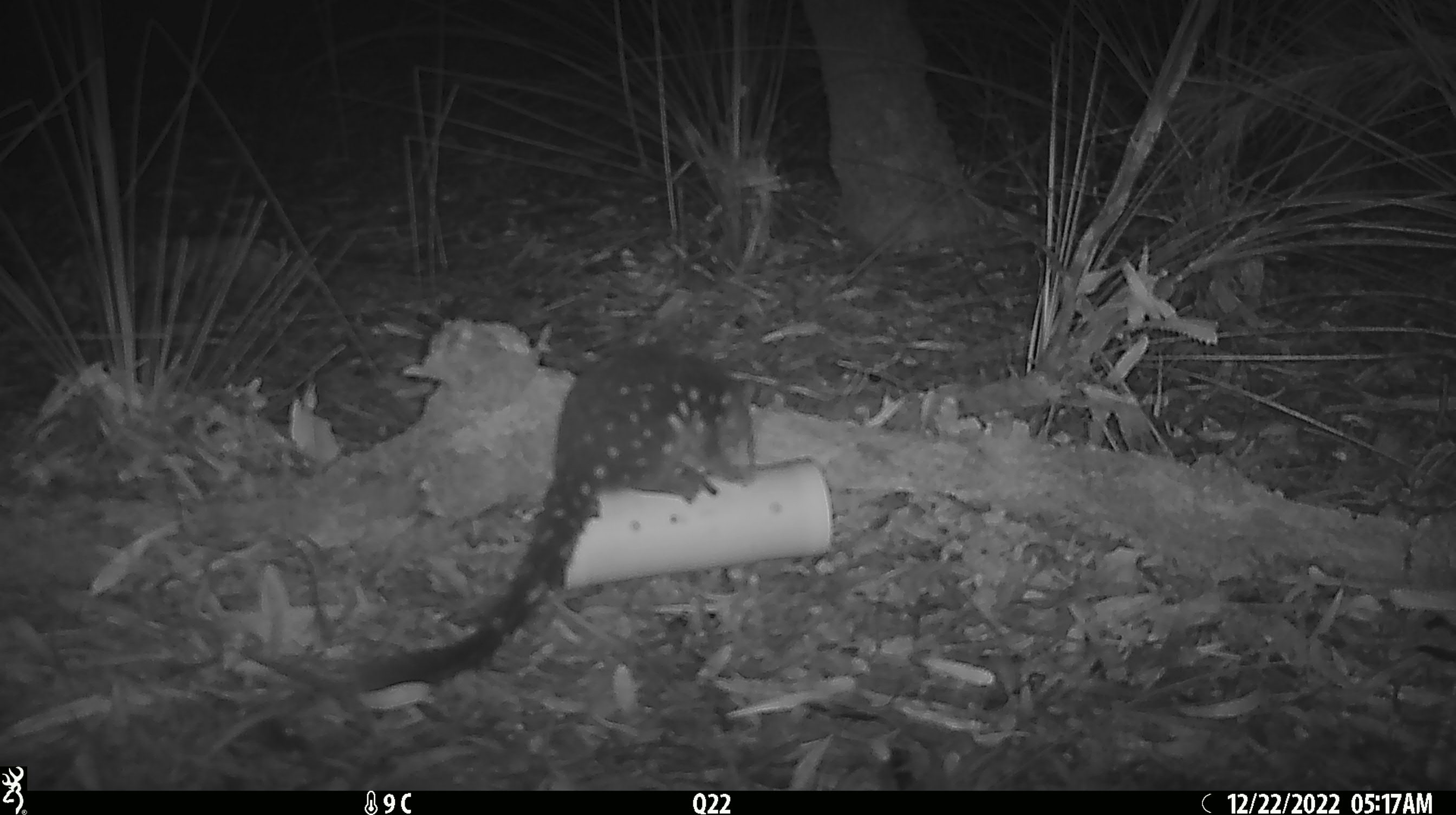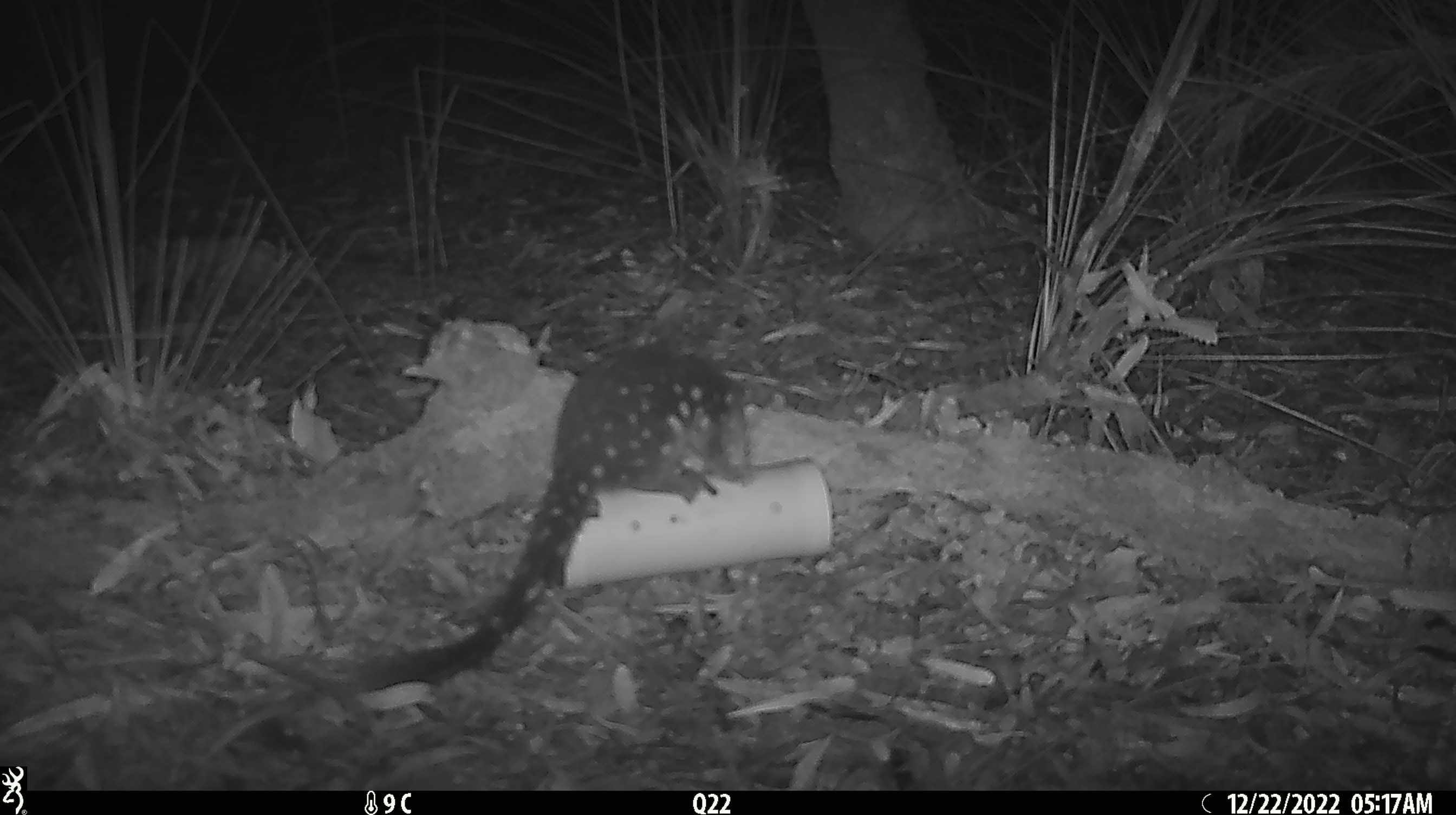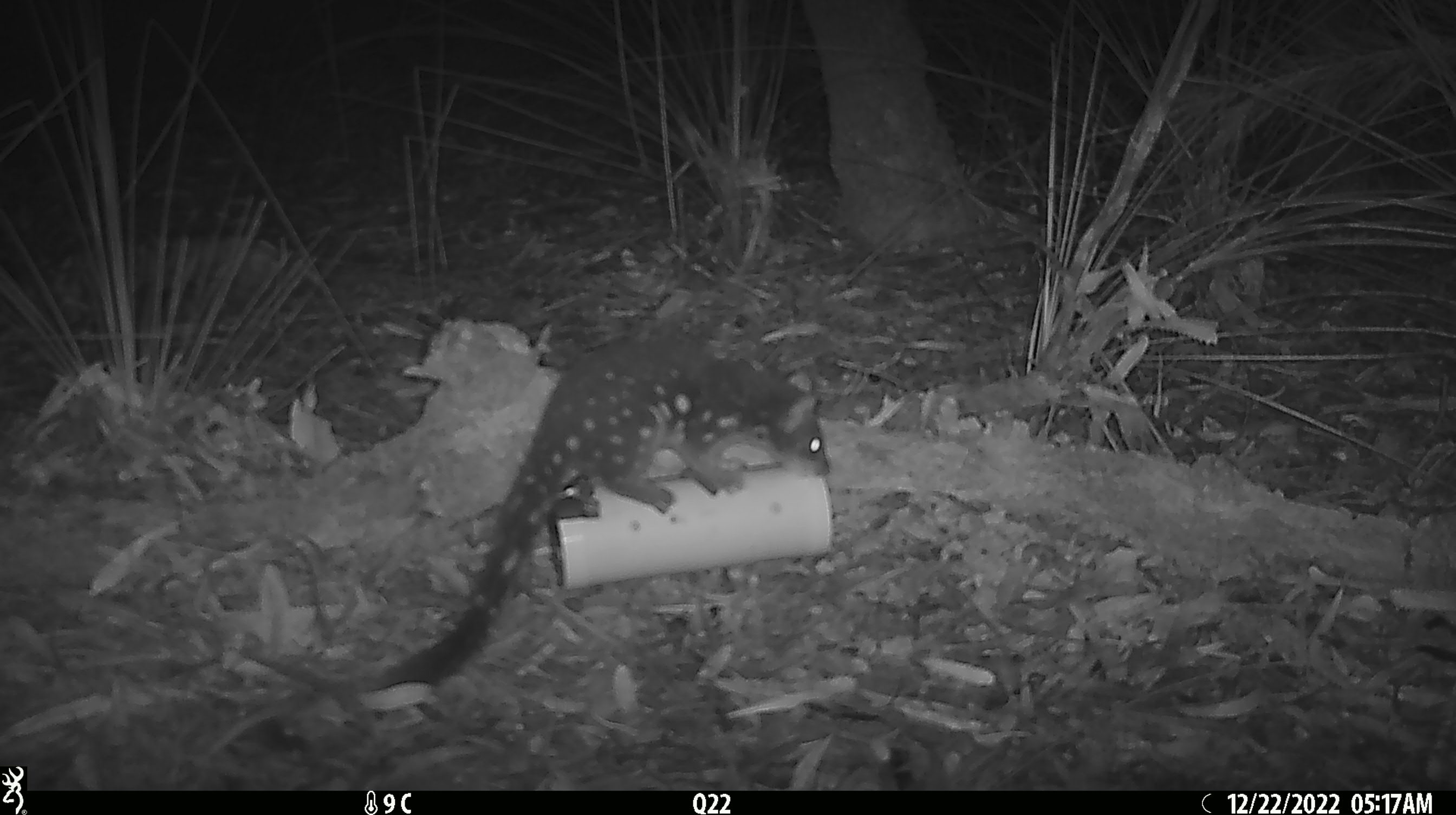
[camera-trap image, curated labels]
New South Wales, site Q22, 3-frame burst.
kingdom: Animalia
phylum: Chordata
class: Mammalia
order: Dasyuromorphia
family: Dasyuridae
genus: Dasyurus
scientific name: Dasyurus maculatus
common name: spotted-tailed quoll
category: quoll